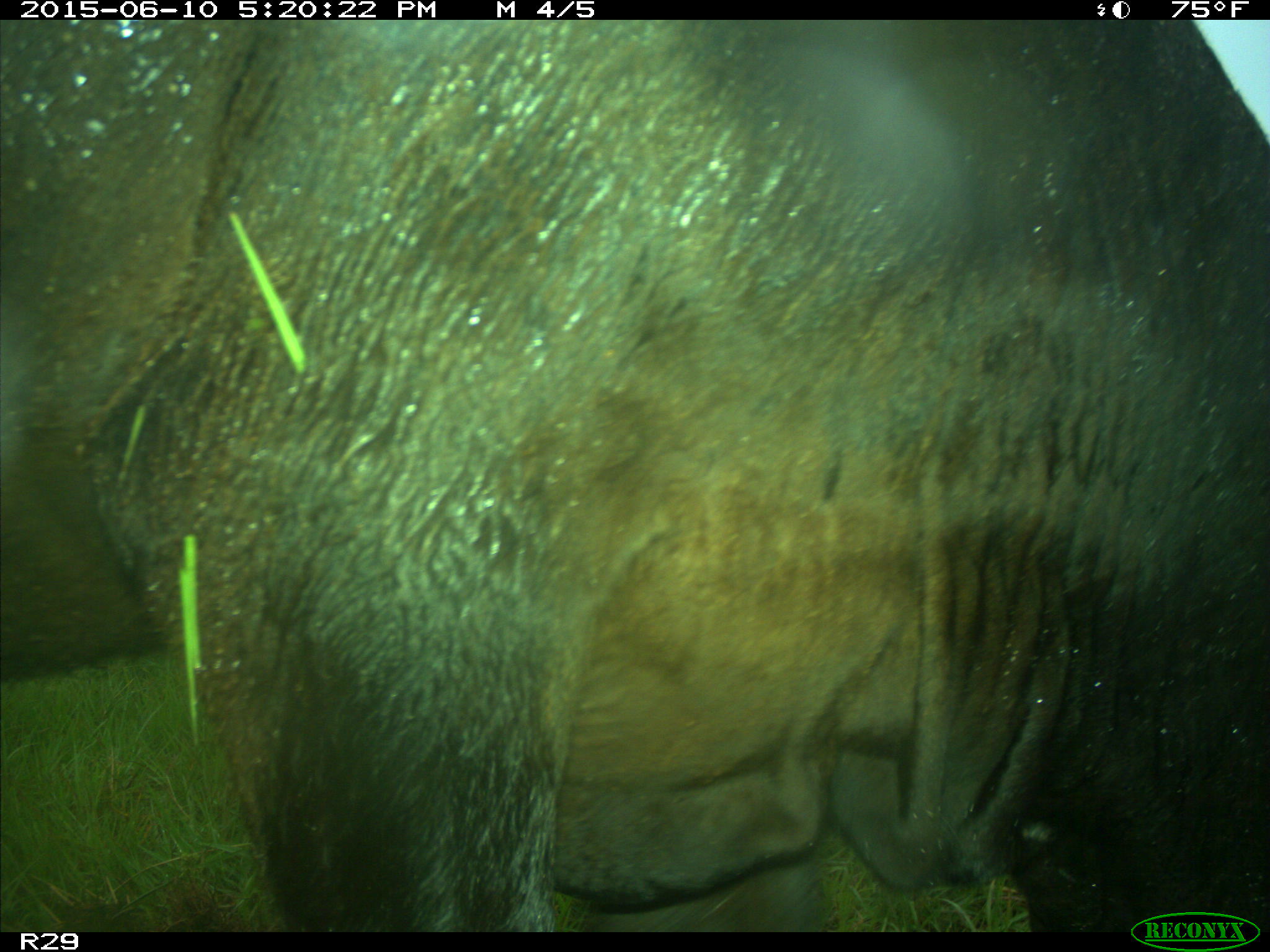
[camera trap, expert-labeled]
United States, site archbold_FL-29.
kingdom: Animalia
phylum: Chordata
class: Mammalia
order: Artiodactyla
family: Bovidae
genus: Bos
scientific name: Bos taurus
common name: domestic cow